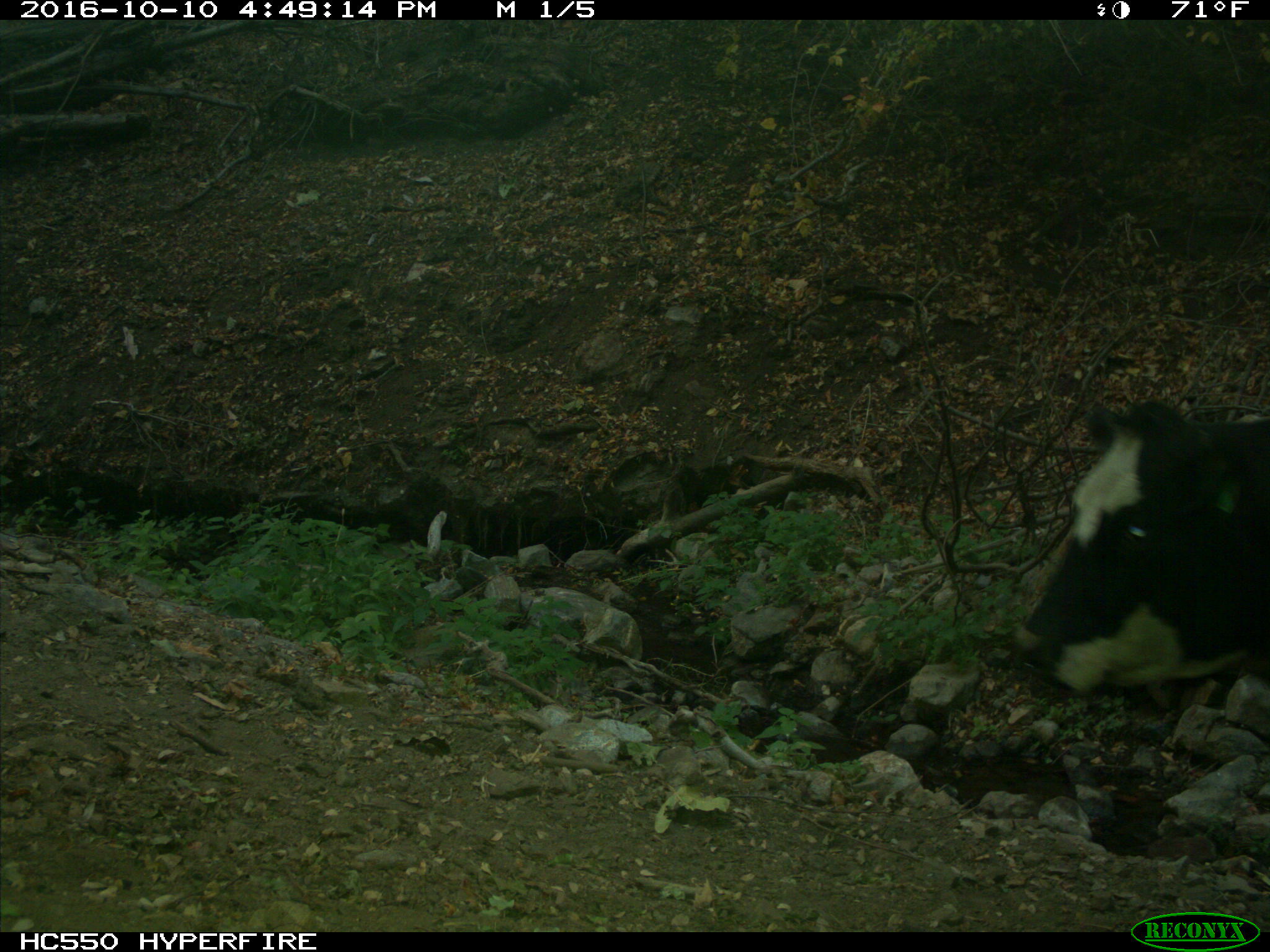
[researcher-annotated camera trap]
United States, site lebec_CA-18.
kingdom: Animalia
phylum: Chordata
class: Mammalia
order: Artiodactyla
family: Bovidae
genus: Bos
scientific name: Bos taurus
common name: domestic cow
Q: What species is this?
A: Bos taurus (domestic cow).